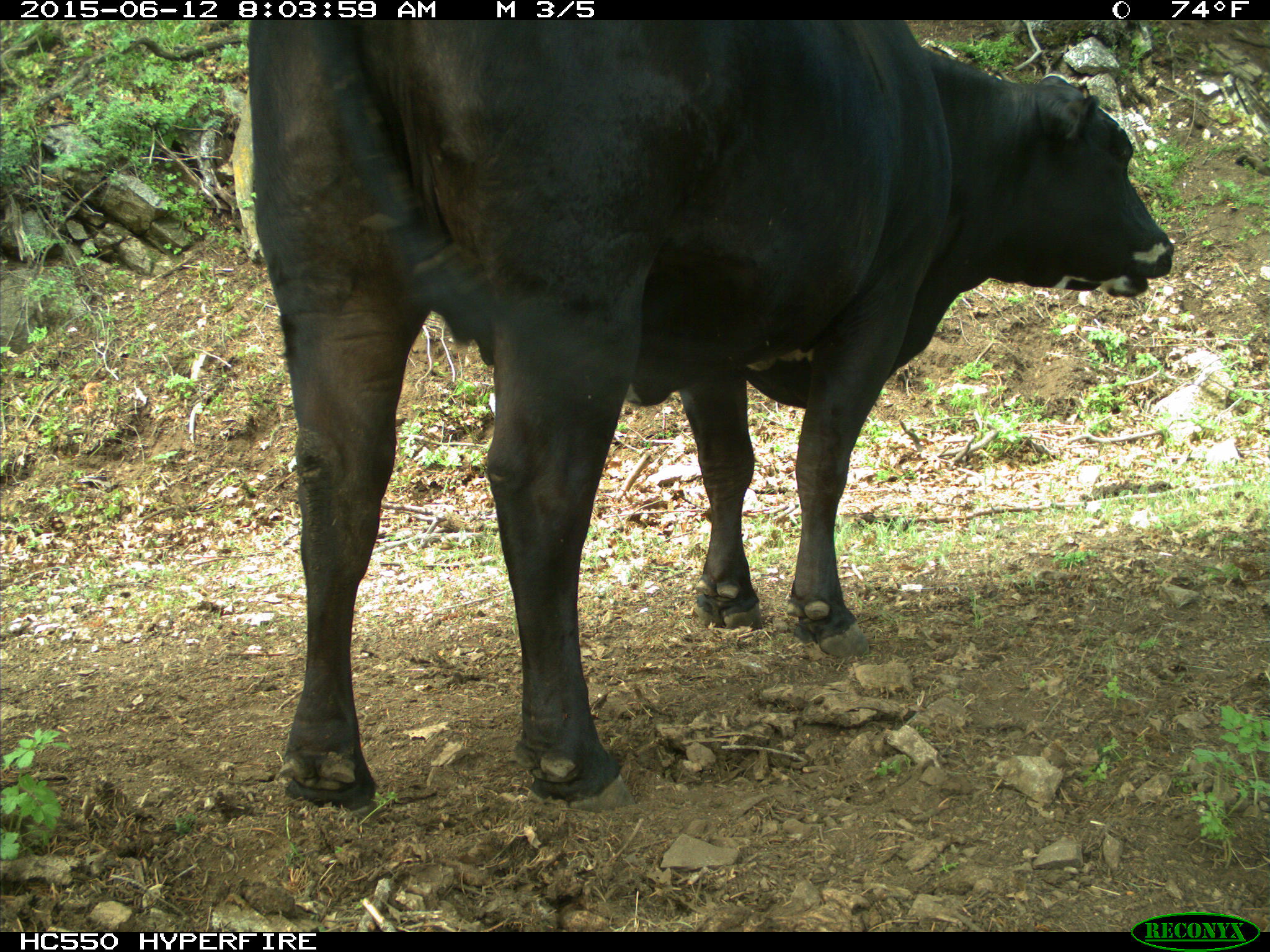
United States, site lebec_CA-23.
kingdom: Animalia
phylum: Chordata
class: Mammalia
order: Artiodactyla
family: Bovidae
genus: Bos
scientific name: Bos taurus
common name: domestic cow